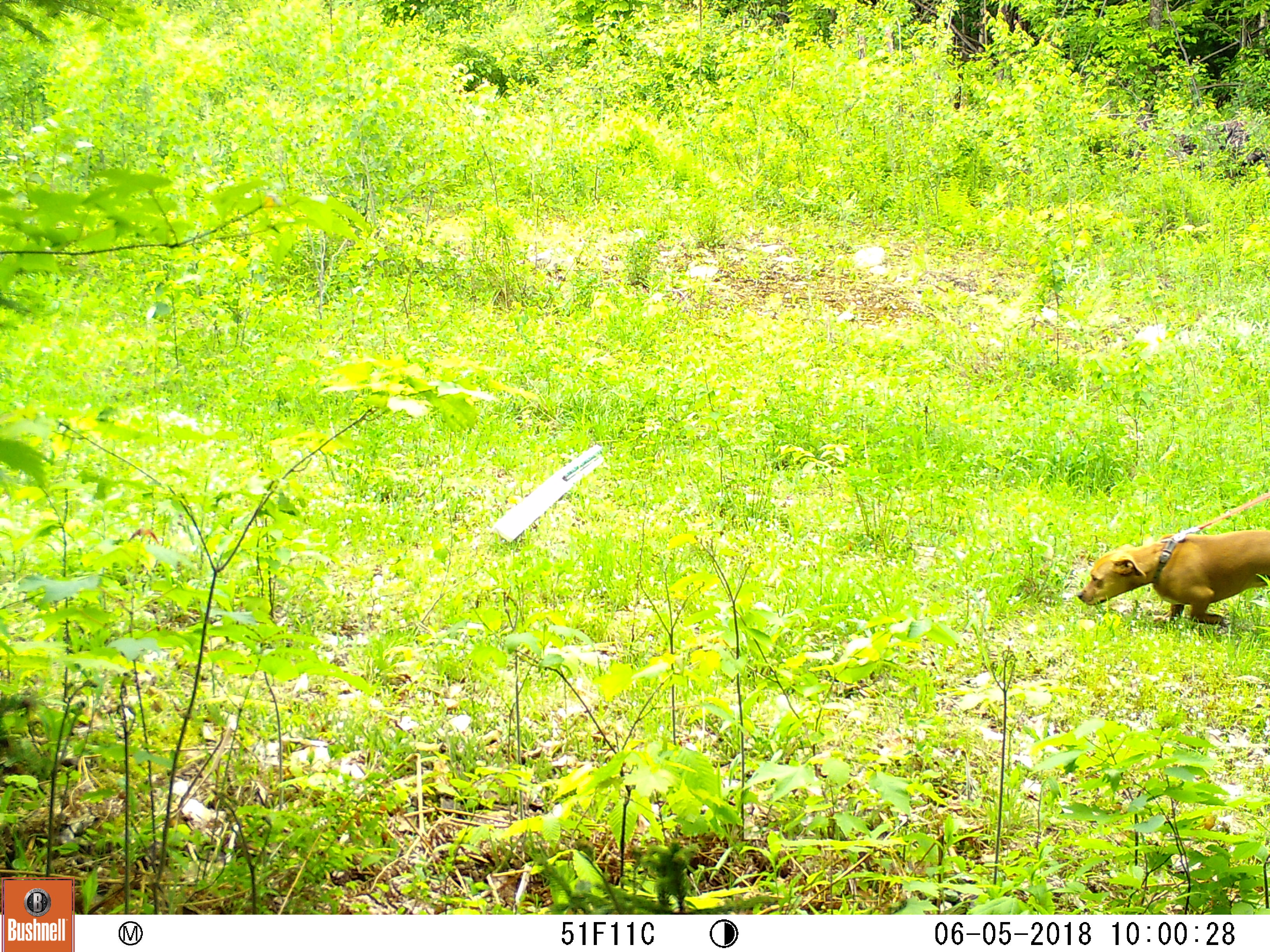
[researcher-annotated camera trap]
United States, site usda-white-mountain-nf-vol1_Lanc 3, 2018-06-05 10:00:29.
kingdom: Animalia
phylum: Chordata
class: Mammalia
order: Carnivora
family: Canidae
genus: Canis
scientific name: Canis familiaris familiaris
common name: domestic dog